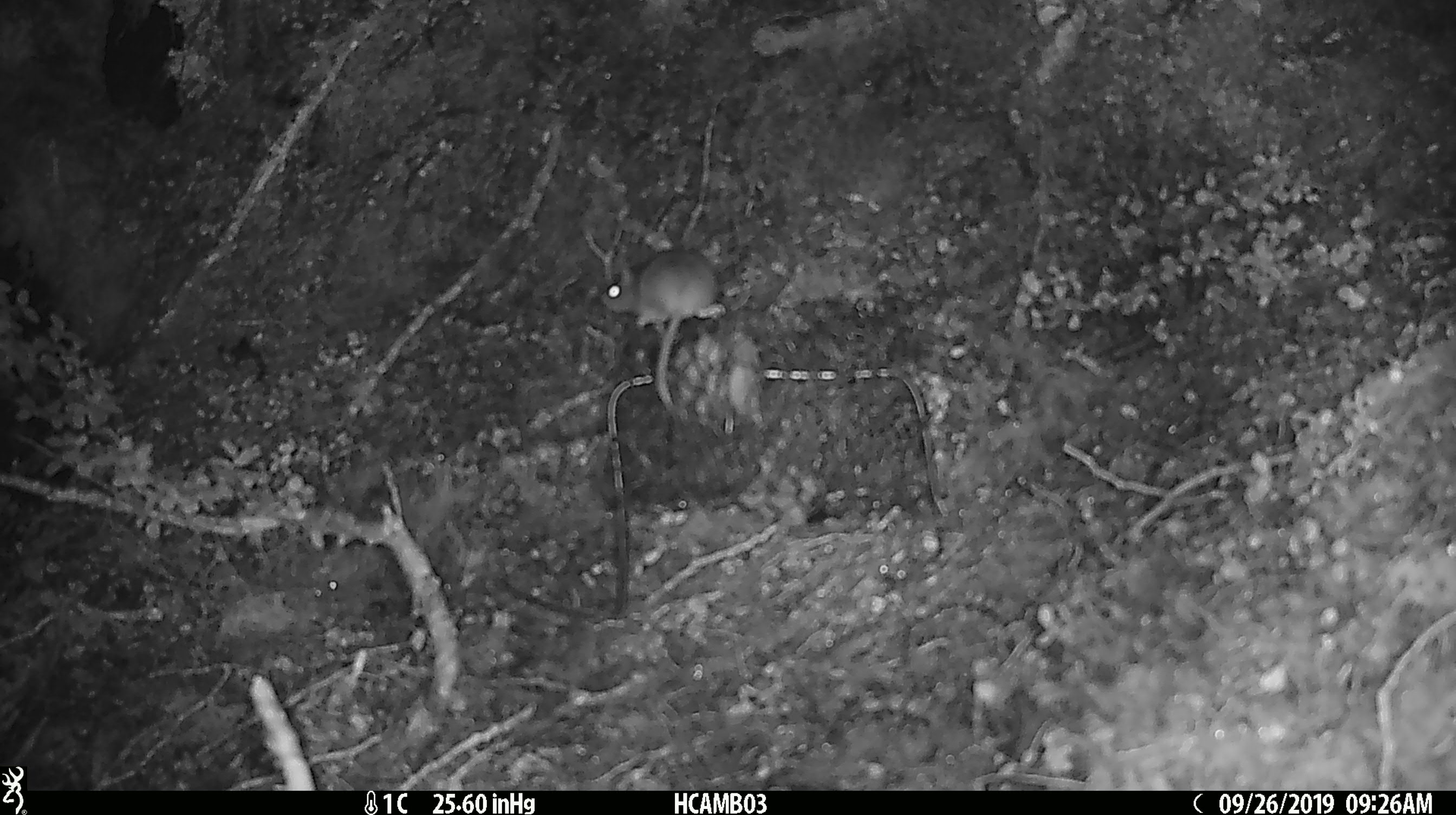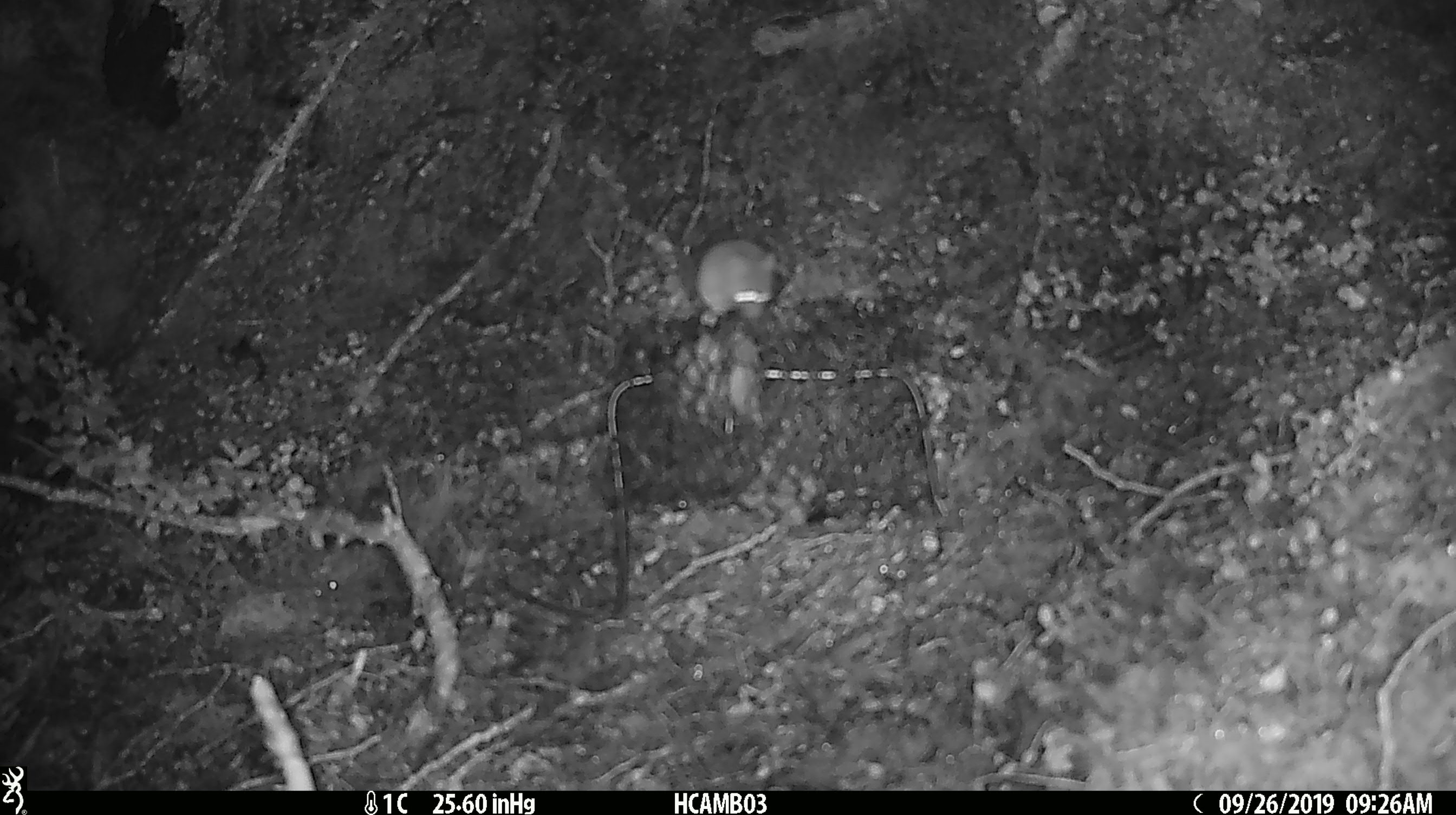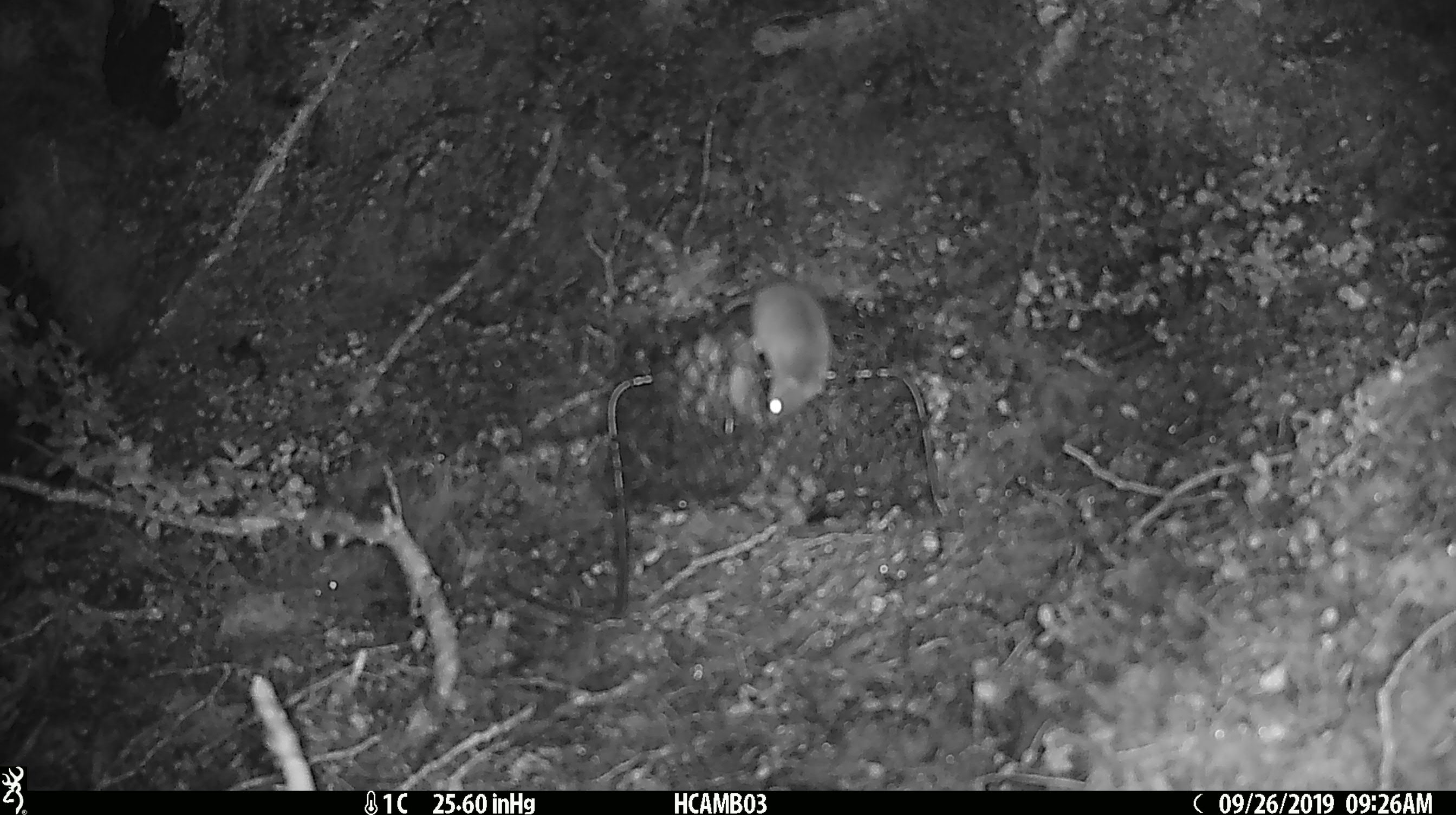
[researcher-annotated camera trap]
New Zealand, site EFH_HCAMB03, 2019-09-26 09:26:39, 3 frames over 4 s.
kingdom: Animalia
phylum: Chordata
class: Mammalia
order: Rodentia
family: Muridae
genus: Mus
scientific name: Mus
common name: mouse